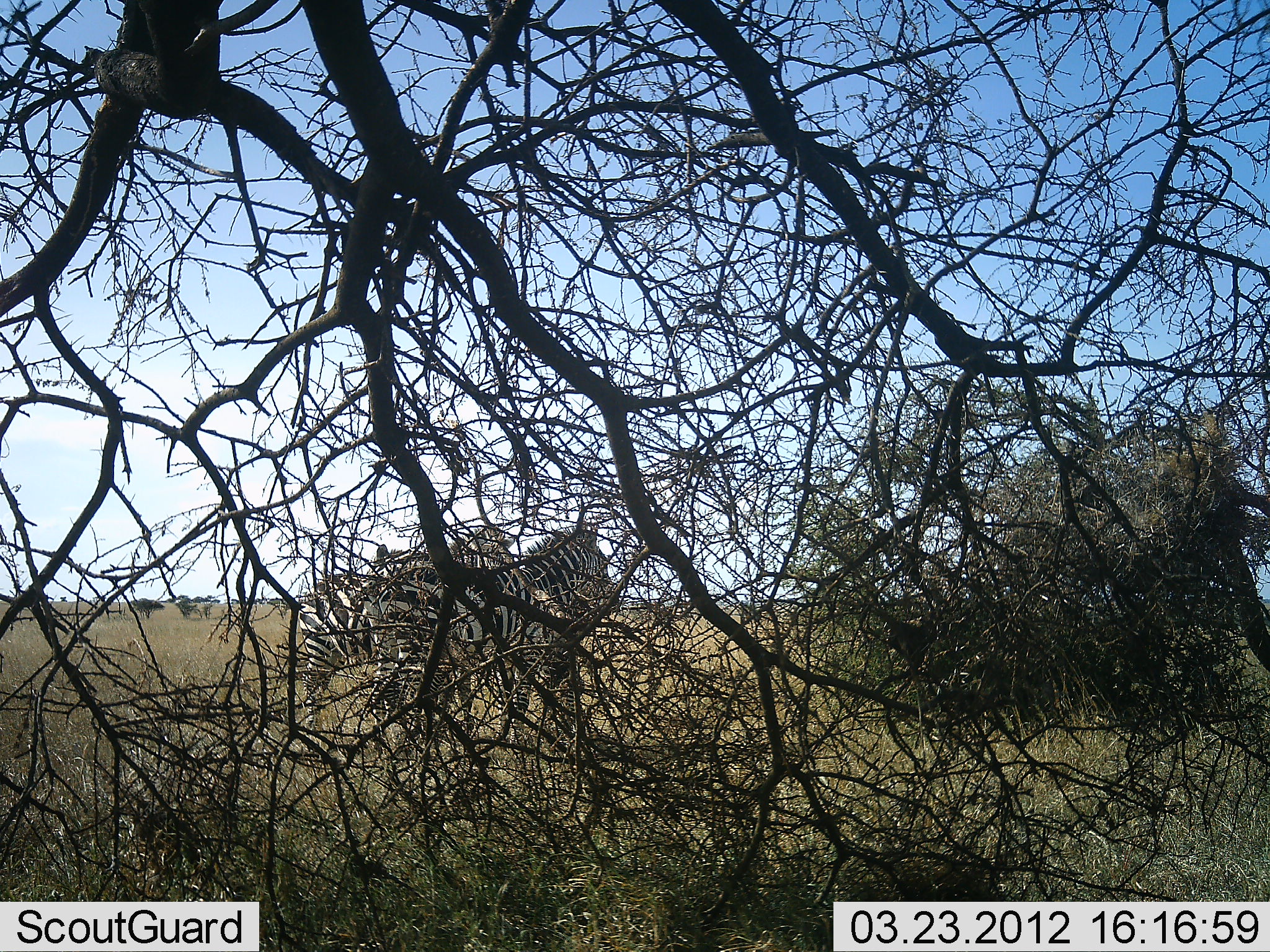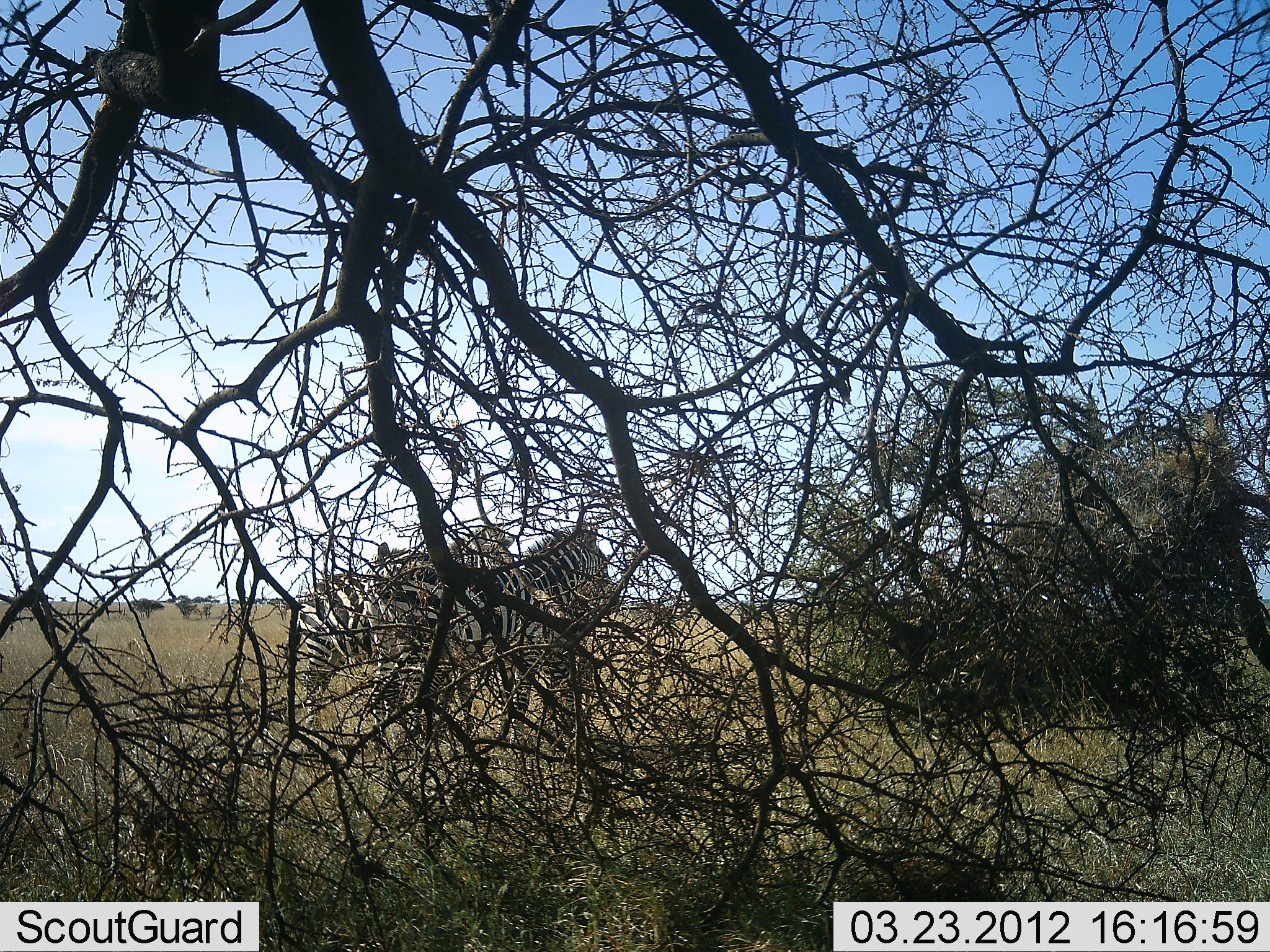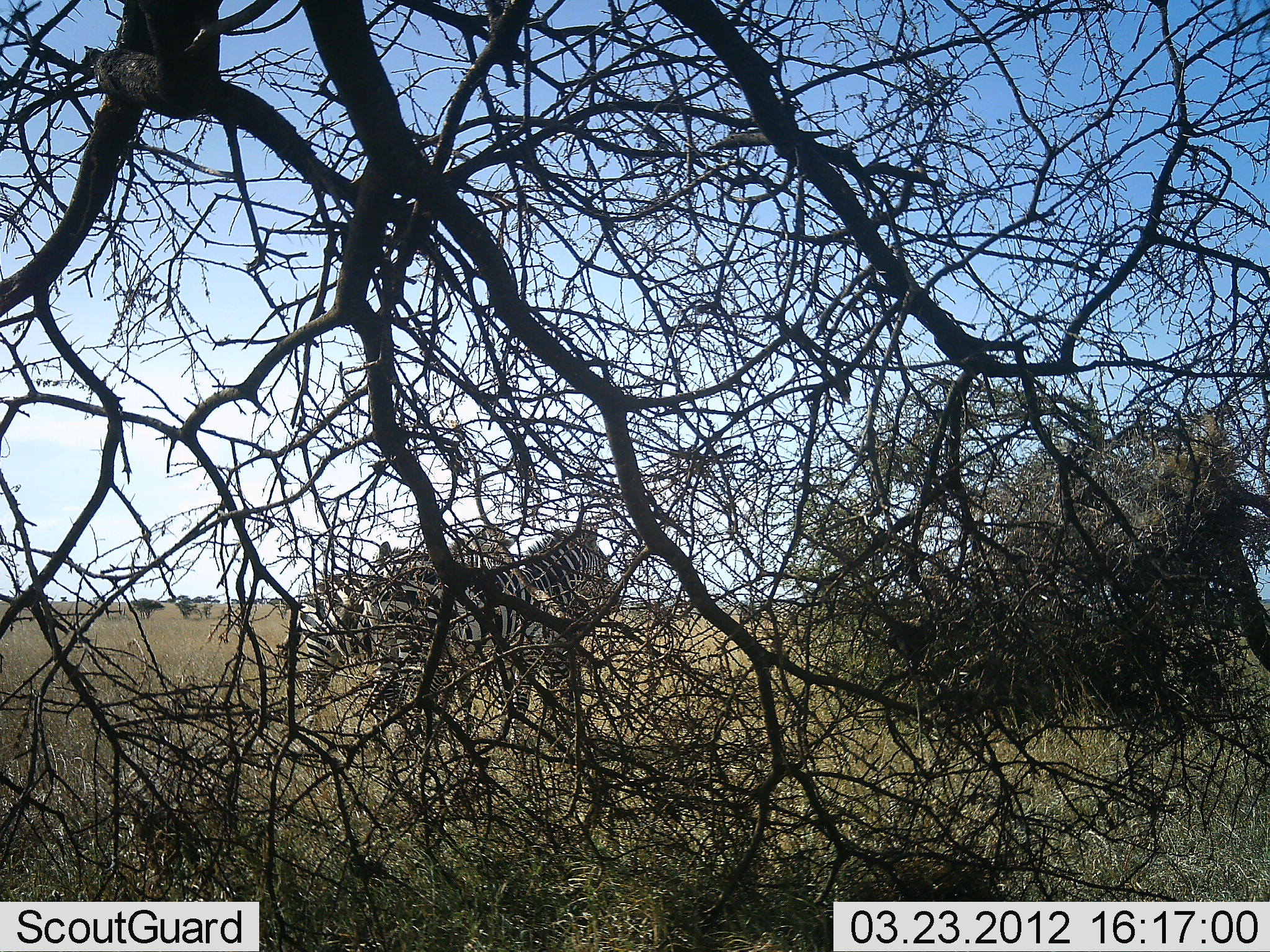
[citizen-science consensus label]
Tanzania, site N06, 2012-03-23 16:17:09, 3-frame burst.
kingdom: Animalia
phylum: Chordata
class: Mammalia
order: Perissodactyla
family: Equidae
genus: Equus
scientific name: Equus quagga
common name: plains zebra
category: zebra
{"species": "zebra (plains zebra) (Equus quagga)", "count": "2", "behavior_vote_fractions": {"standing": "95%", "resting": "5%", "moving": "5%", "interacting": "0%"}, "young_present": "0%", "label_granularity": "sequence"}